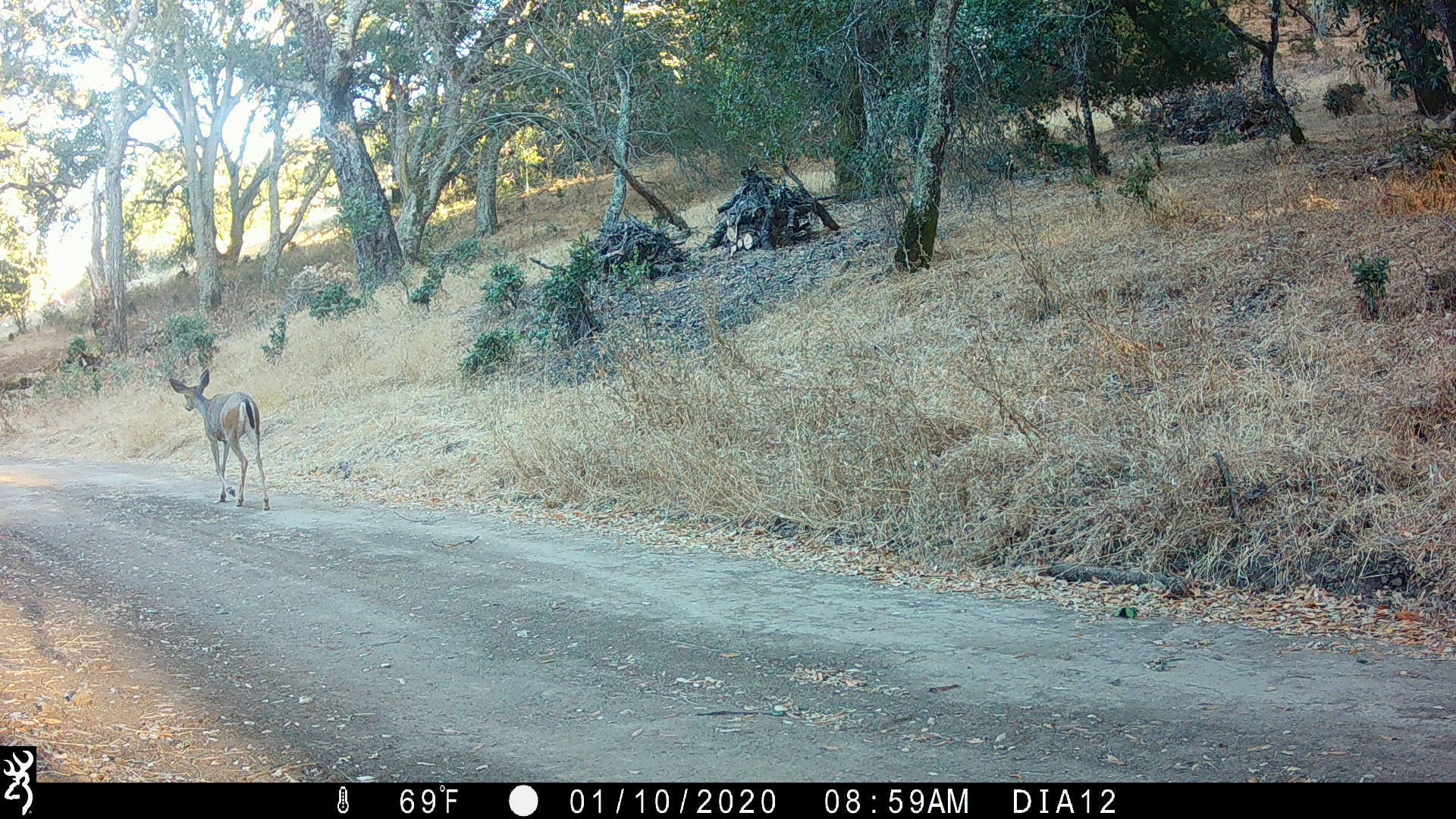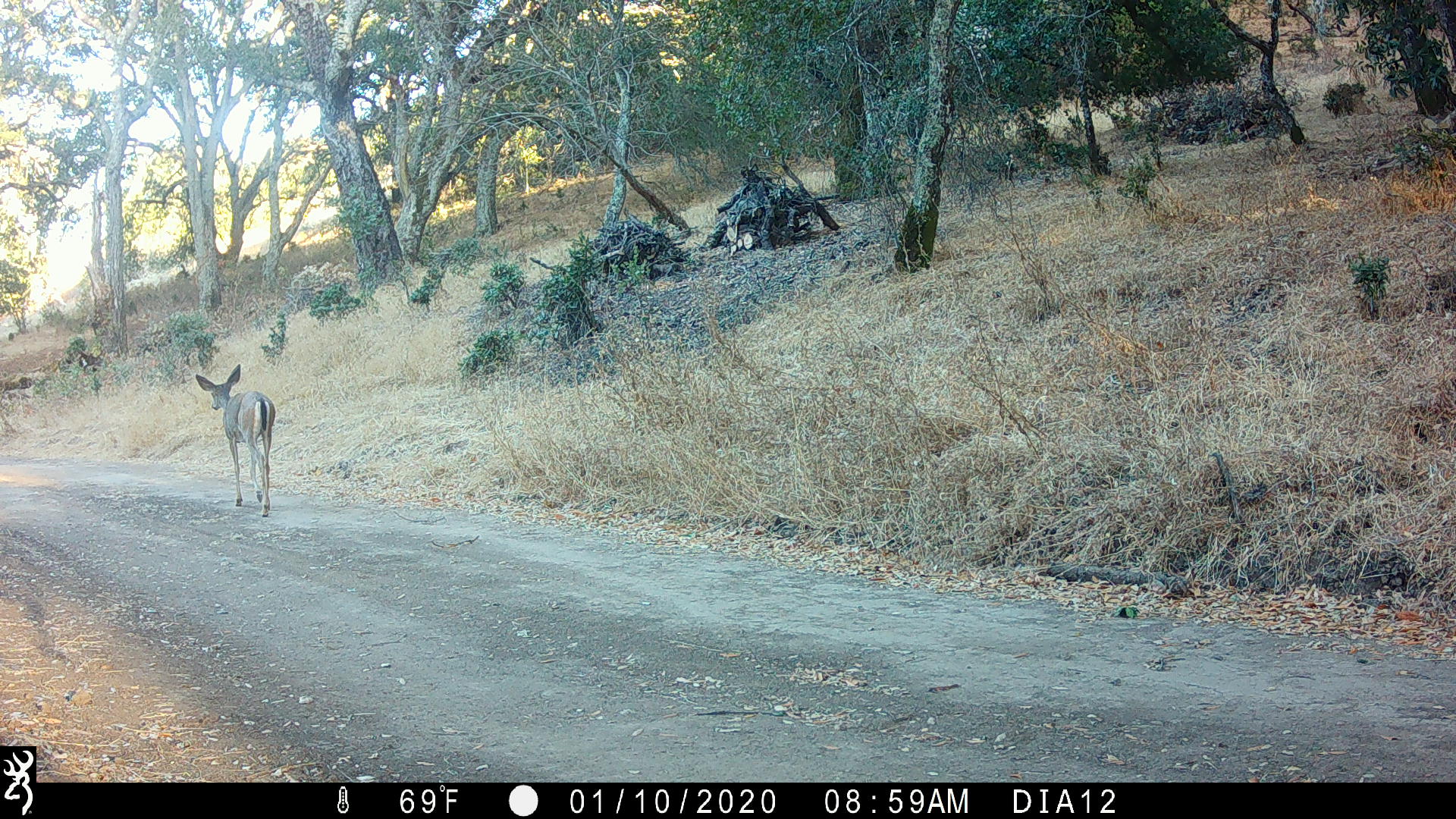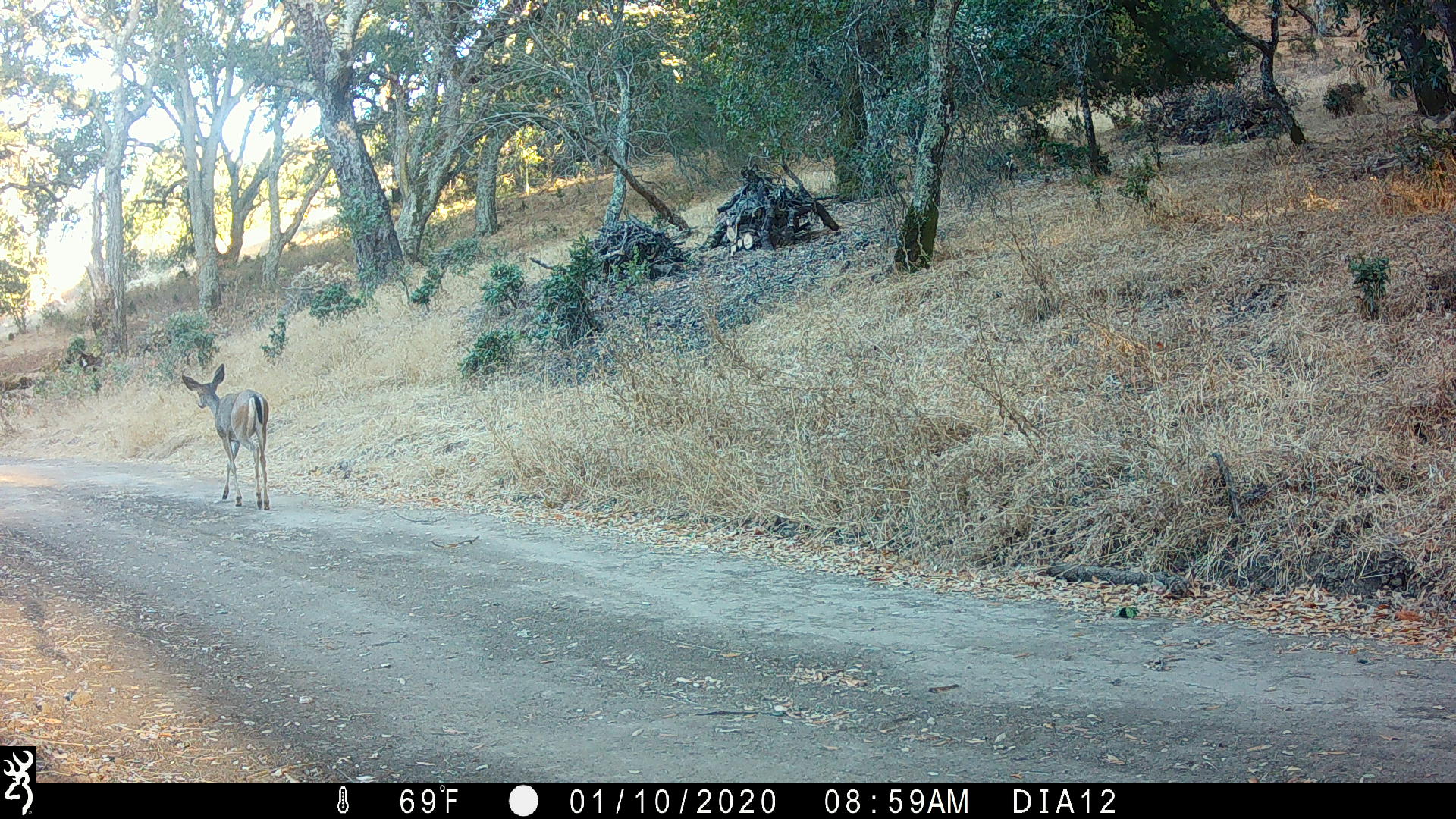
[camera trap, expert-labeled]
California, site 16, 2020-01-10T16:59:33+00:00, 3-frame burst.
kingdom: Animalia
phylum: Chordata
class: Mammalia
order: Artiodactyla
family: Cervidae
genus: Odocoileus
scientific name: Odocoileus hemionus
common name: mule deer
Mule deer (Odocoileus hemionus).